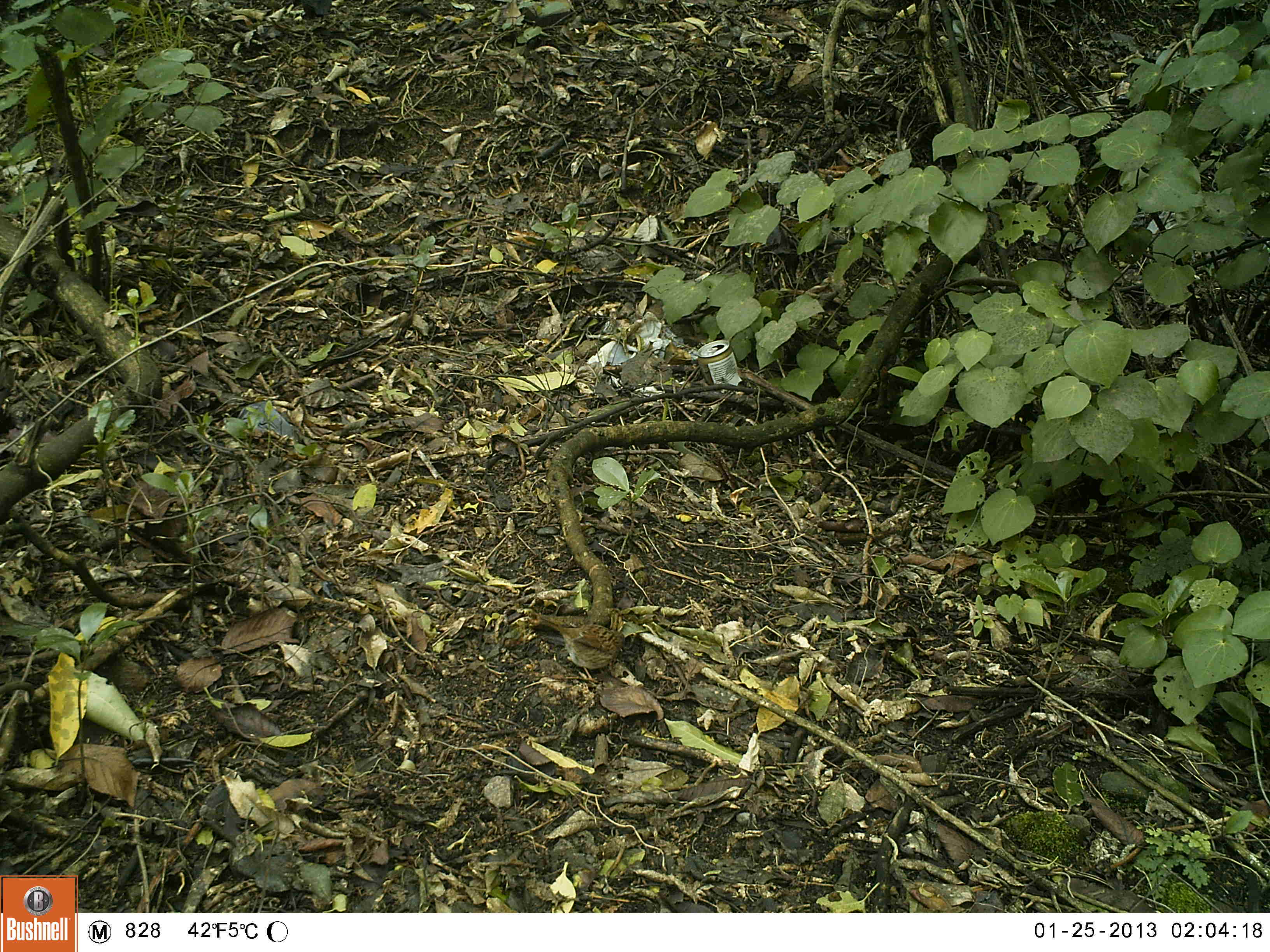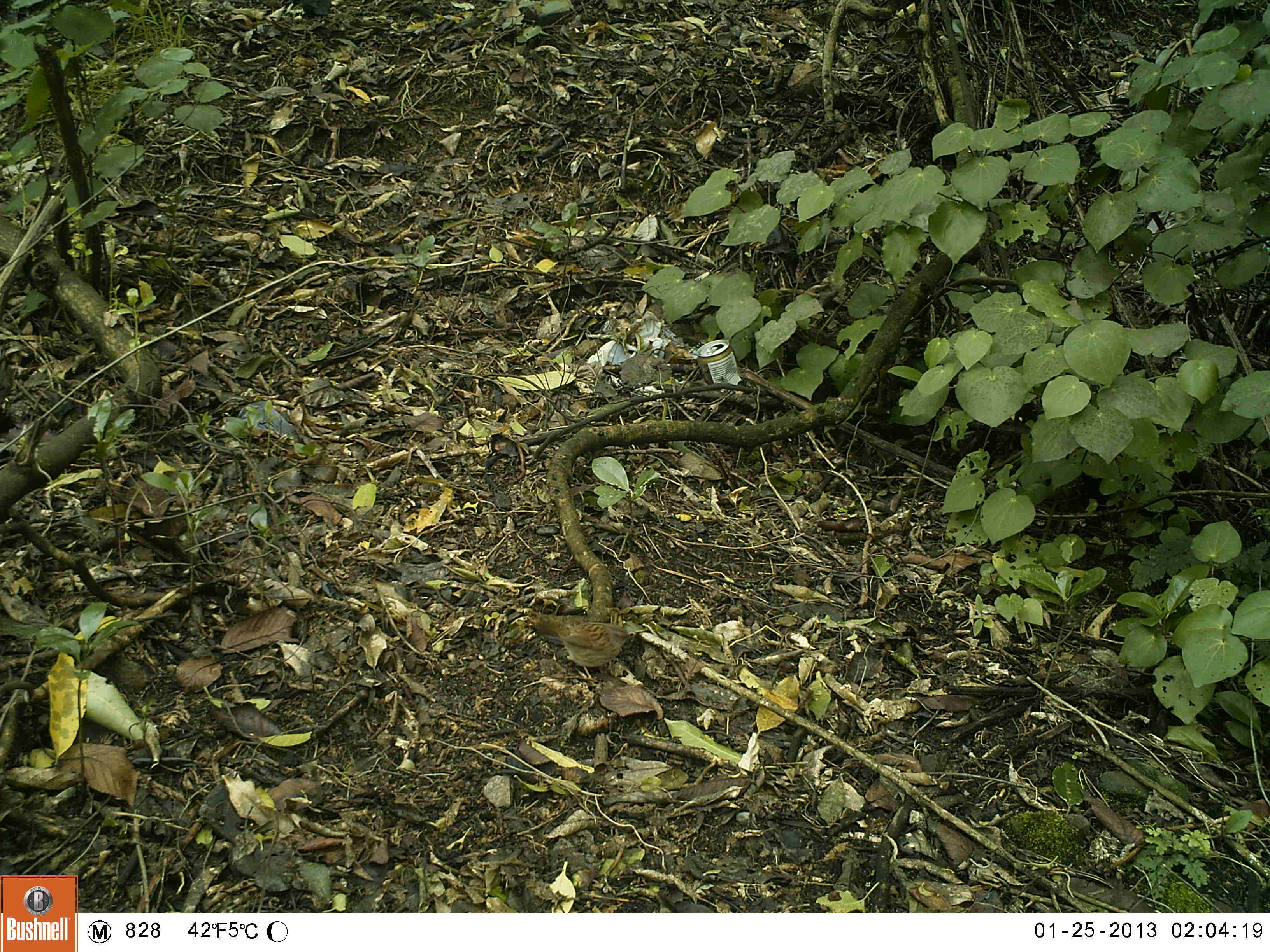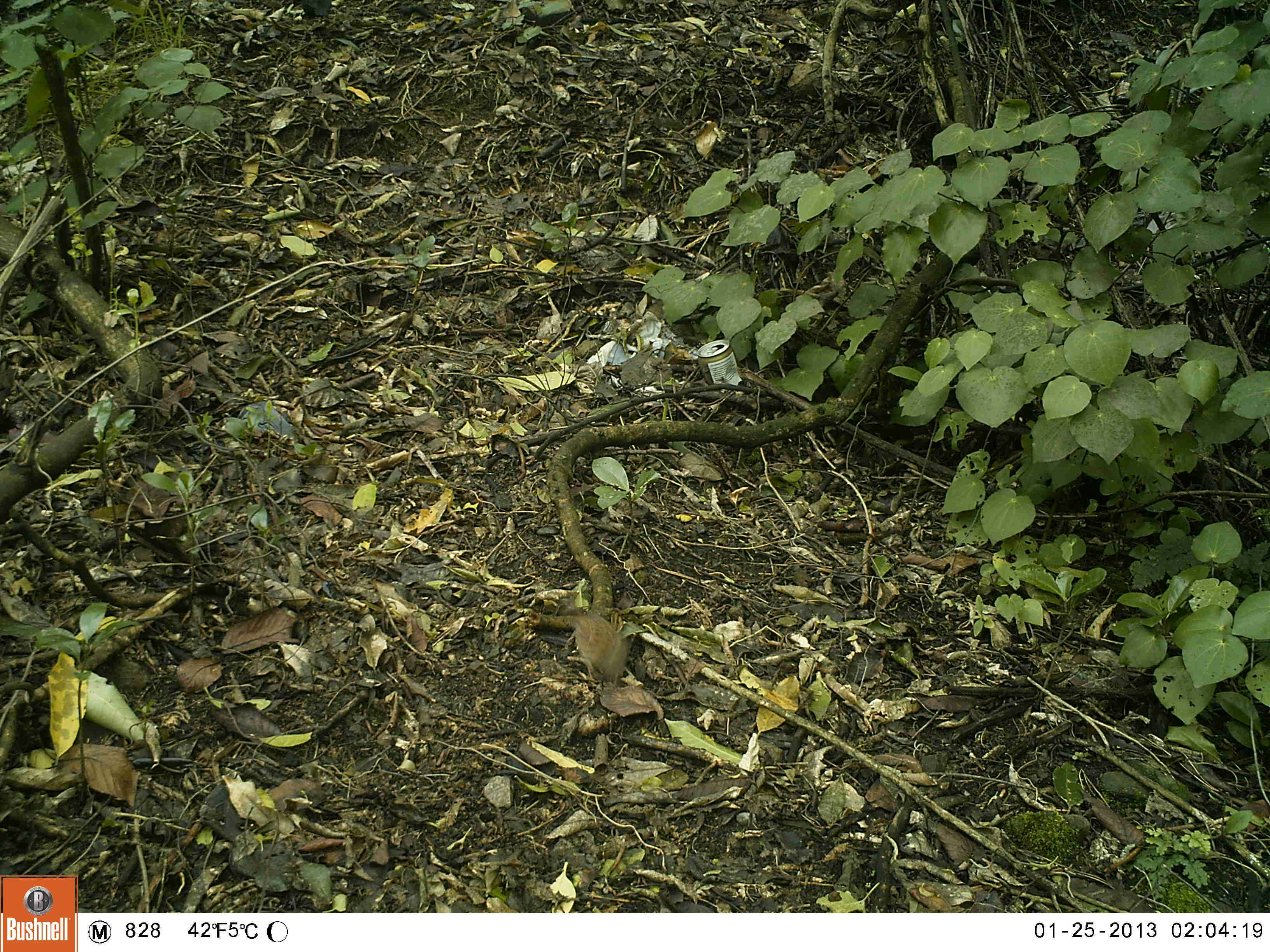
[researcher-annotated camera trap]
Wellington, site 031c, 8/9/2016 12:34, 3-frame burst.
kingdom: Animalia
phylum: Chordata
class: Aves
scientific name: Aves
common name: bird